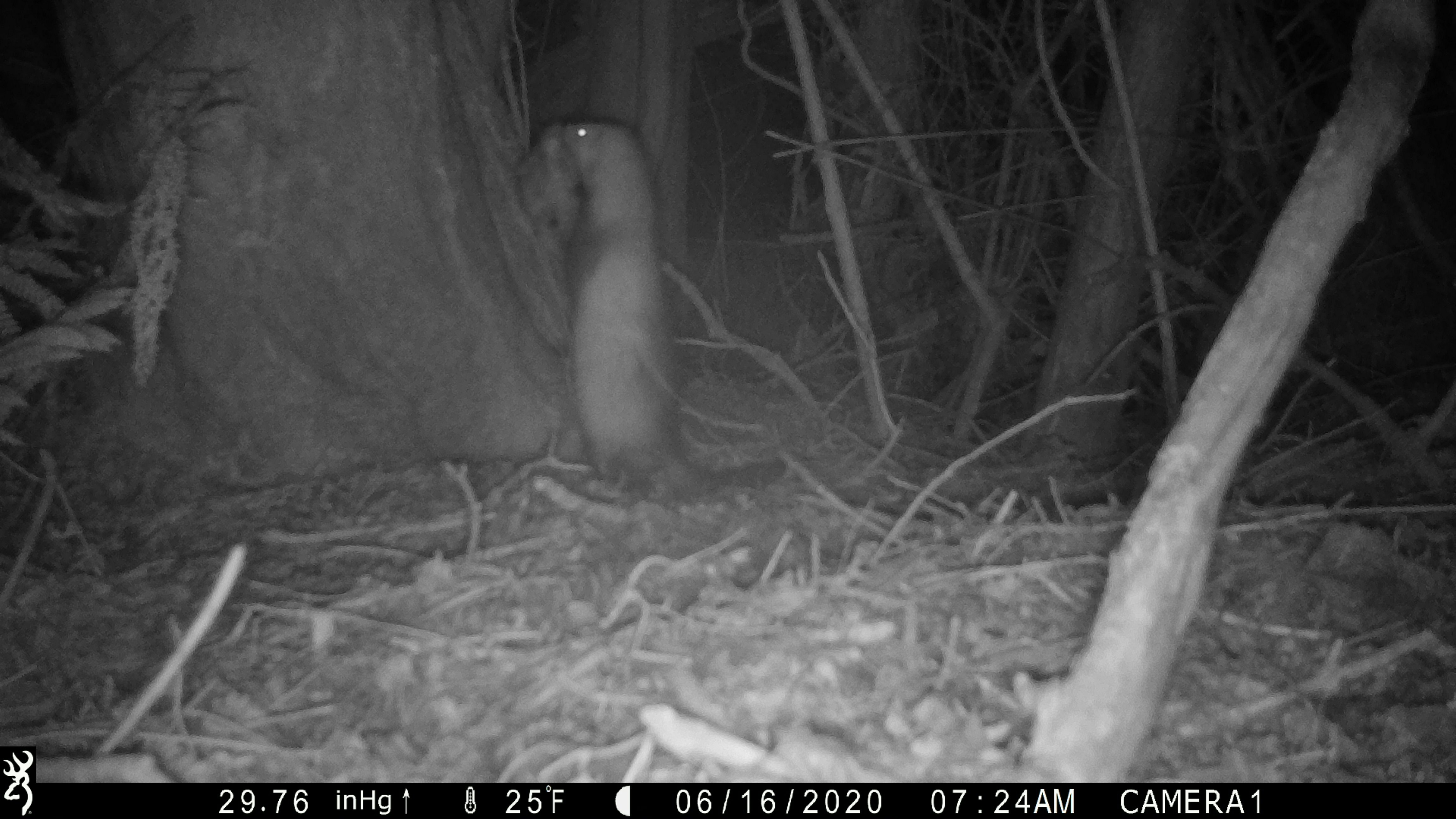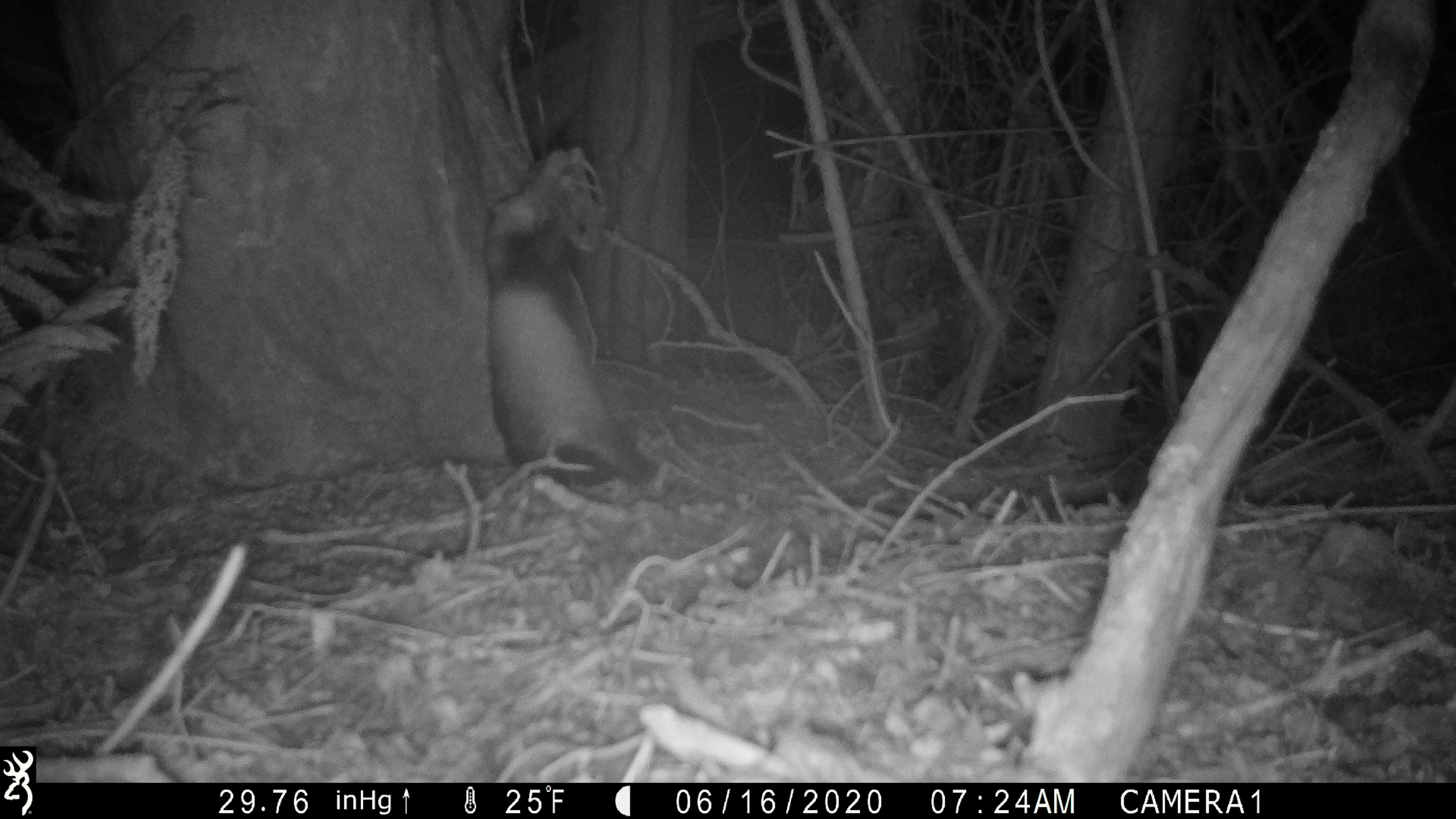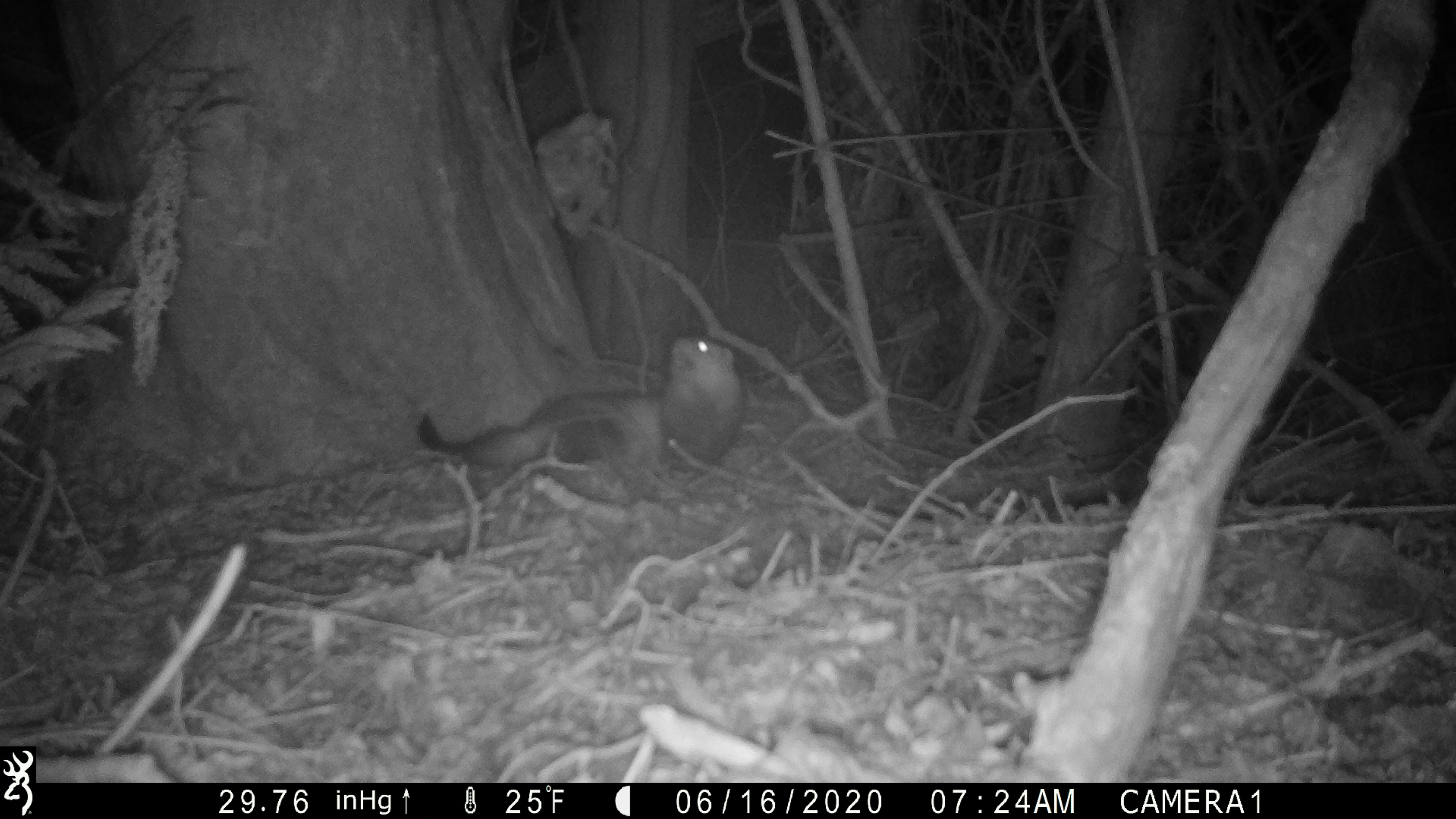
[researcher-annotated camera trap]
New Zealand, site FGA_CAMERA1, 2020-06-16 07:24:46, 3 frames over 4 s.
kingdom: Animalia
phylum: Chordata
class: Mammalia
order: Carnivora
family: Mustelidae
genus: Mustela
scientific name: Mustela furo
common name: ferret